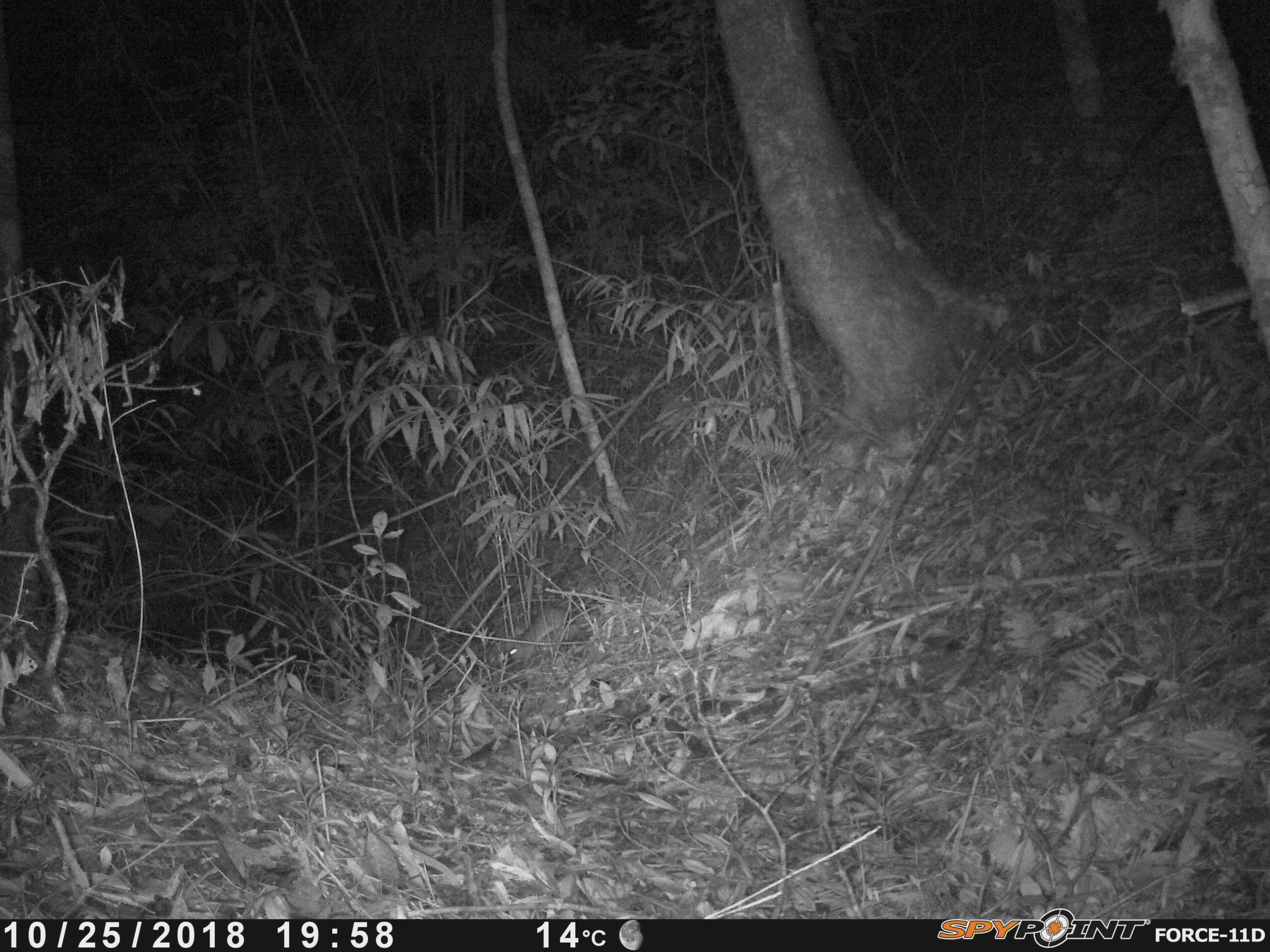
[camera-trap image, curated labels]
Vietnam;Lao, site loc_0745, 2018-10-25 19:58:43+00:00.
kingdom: Animalia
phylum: Chordata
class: Mammalia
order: Rodentia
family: Muridae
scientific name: Muridae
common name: old-world mice and rats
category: unidentified murid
Unidentified murid (old-world mice and rats) (Muridae). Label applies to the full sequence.